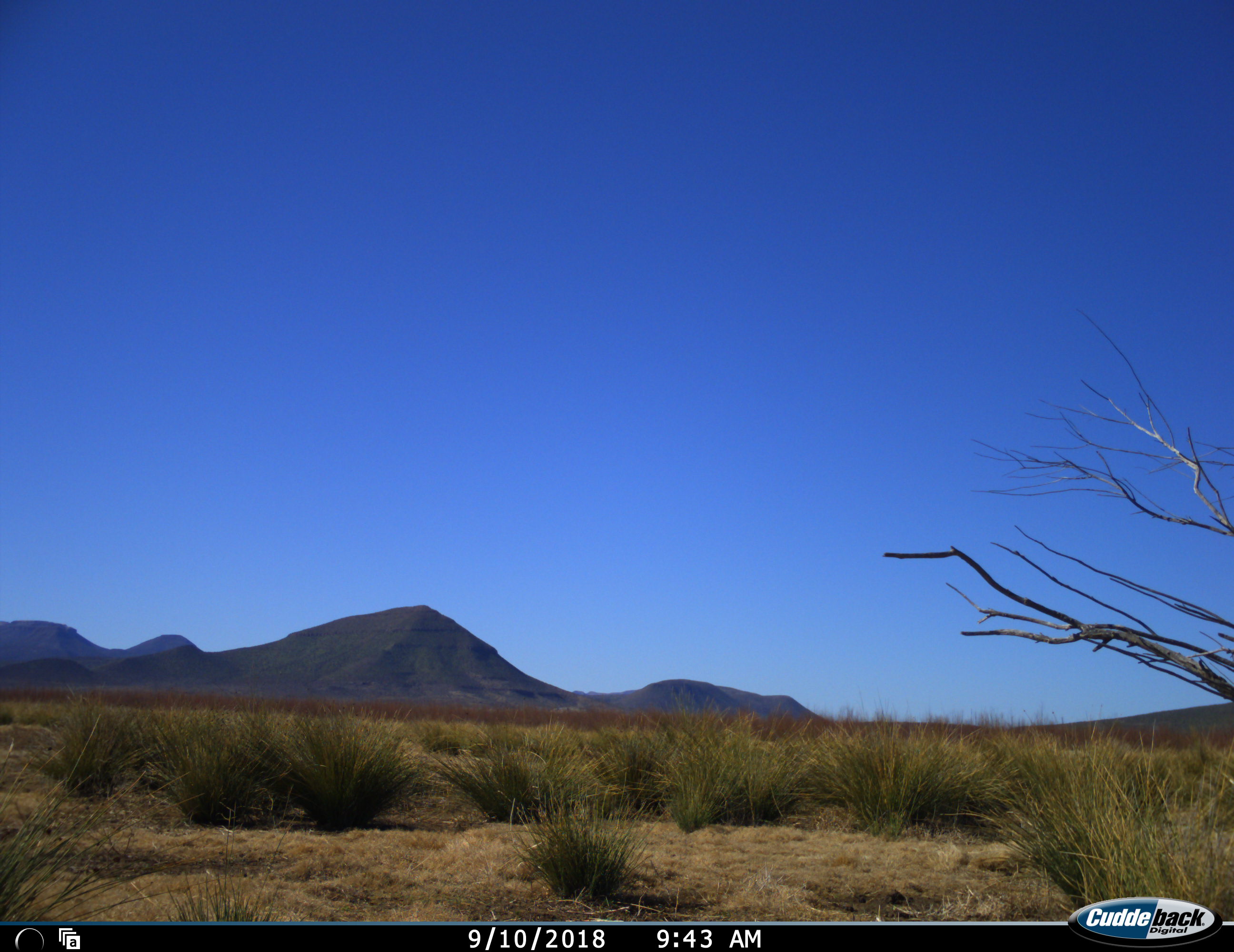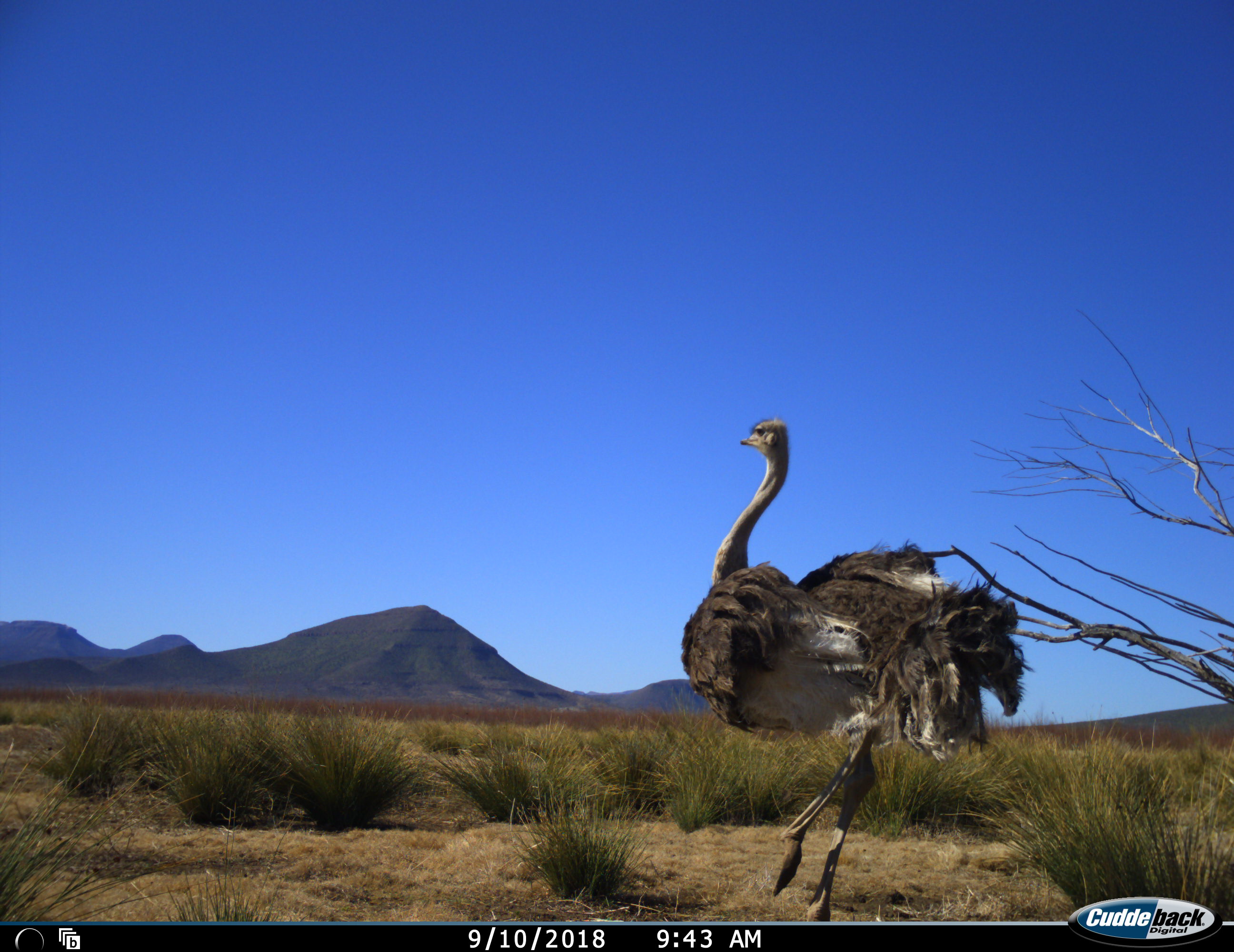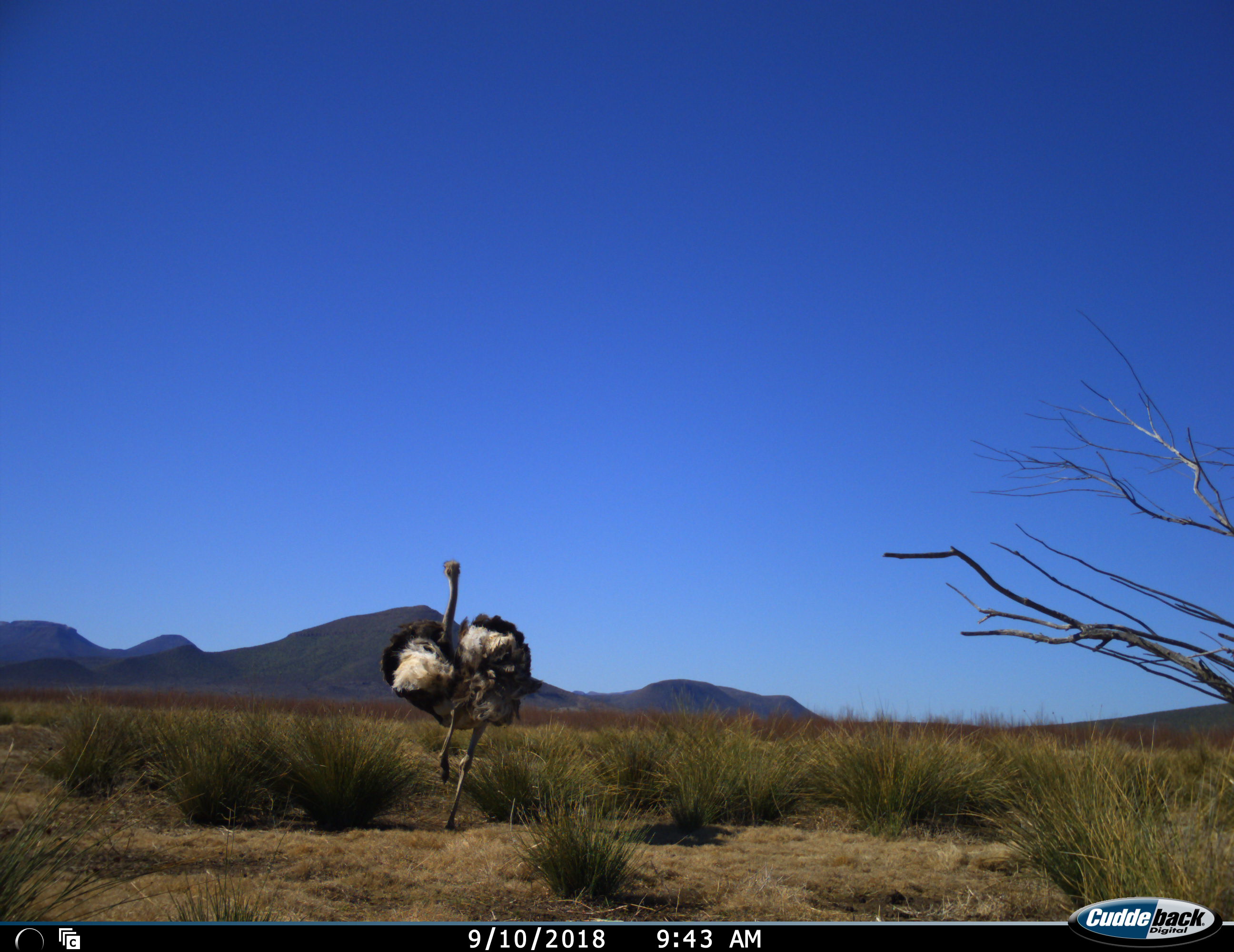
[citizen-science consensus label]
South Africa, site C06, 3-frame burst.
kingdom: Animalia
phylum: Chordata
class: Aves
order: Struthioniformes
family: Struthionidae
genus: Struthio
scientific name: Struthio camelus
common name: ostrich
Ostrich (Struthio camelus), count 1. Behavior (volunteer vote fractions): standing 0%, resting 0%, moving 100%, interacting 0%. Young present (vote fraction): 0%. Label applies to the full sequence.